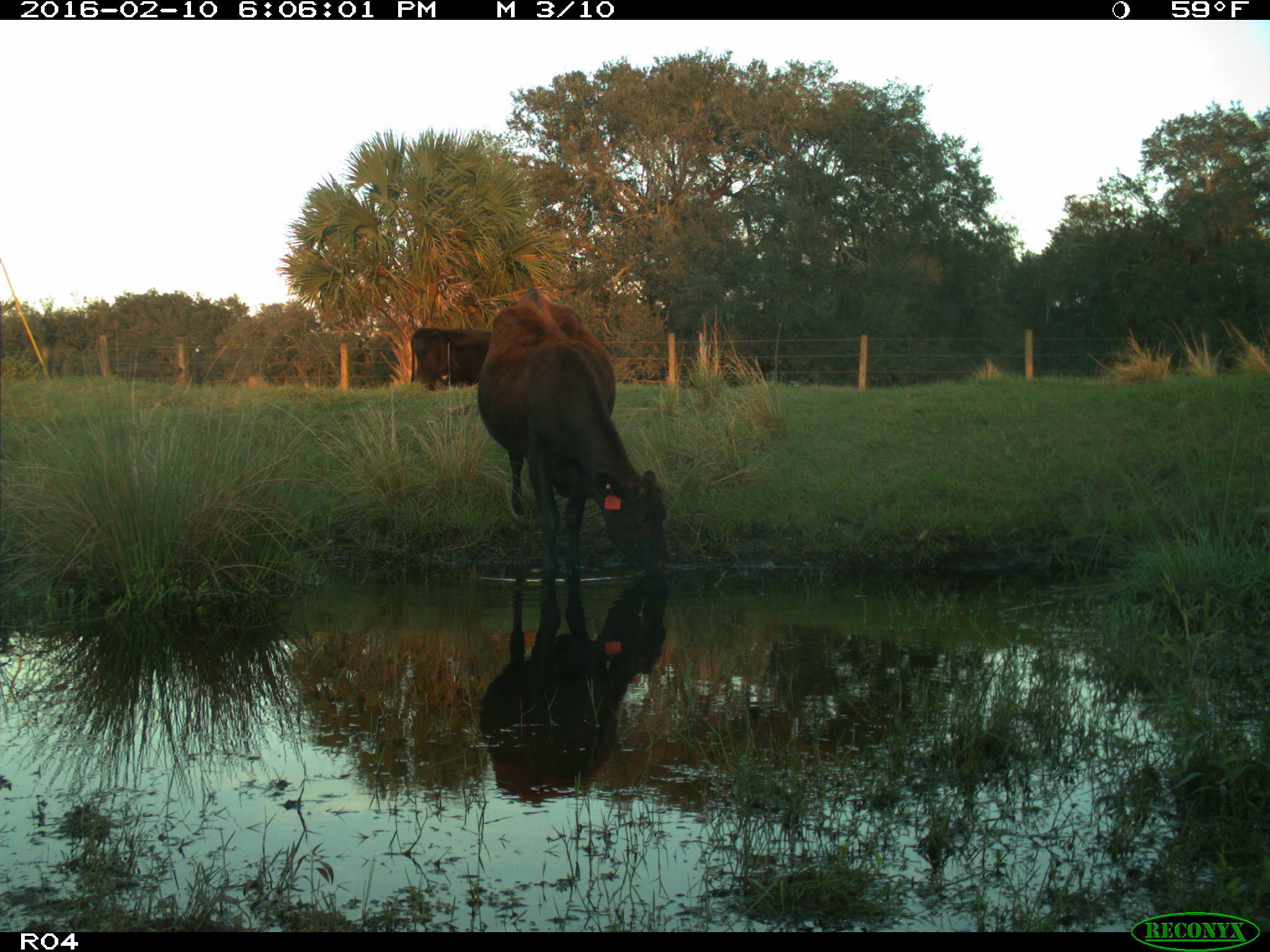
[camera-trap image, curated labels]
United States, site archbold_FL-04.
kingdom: Animalia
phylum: Chordata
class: Mammalia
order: Artiodactyla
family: Bovidae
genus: Bos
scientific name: Bos taurus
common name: domestic cow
Bos taurus (domestic cow).